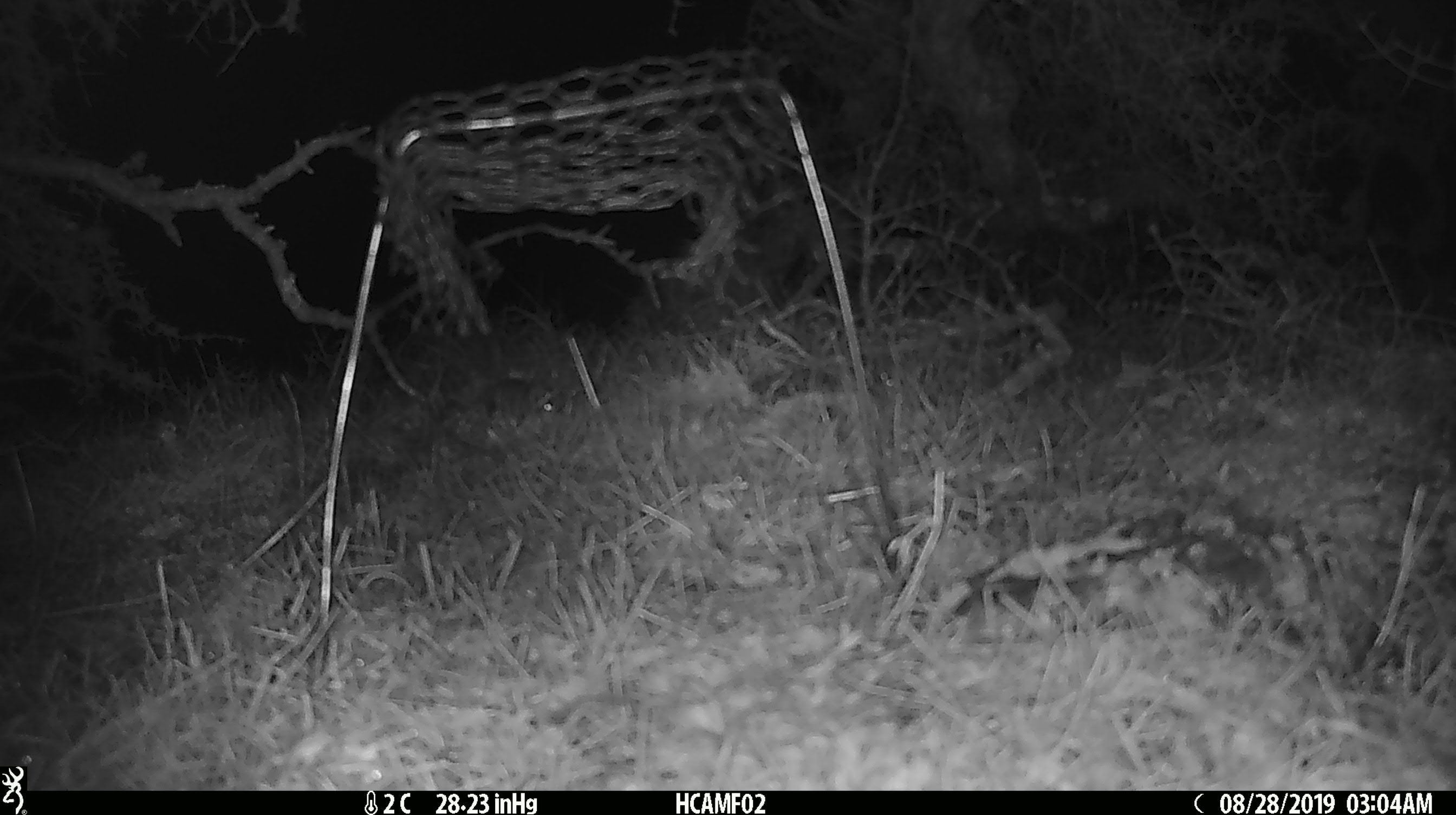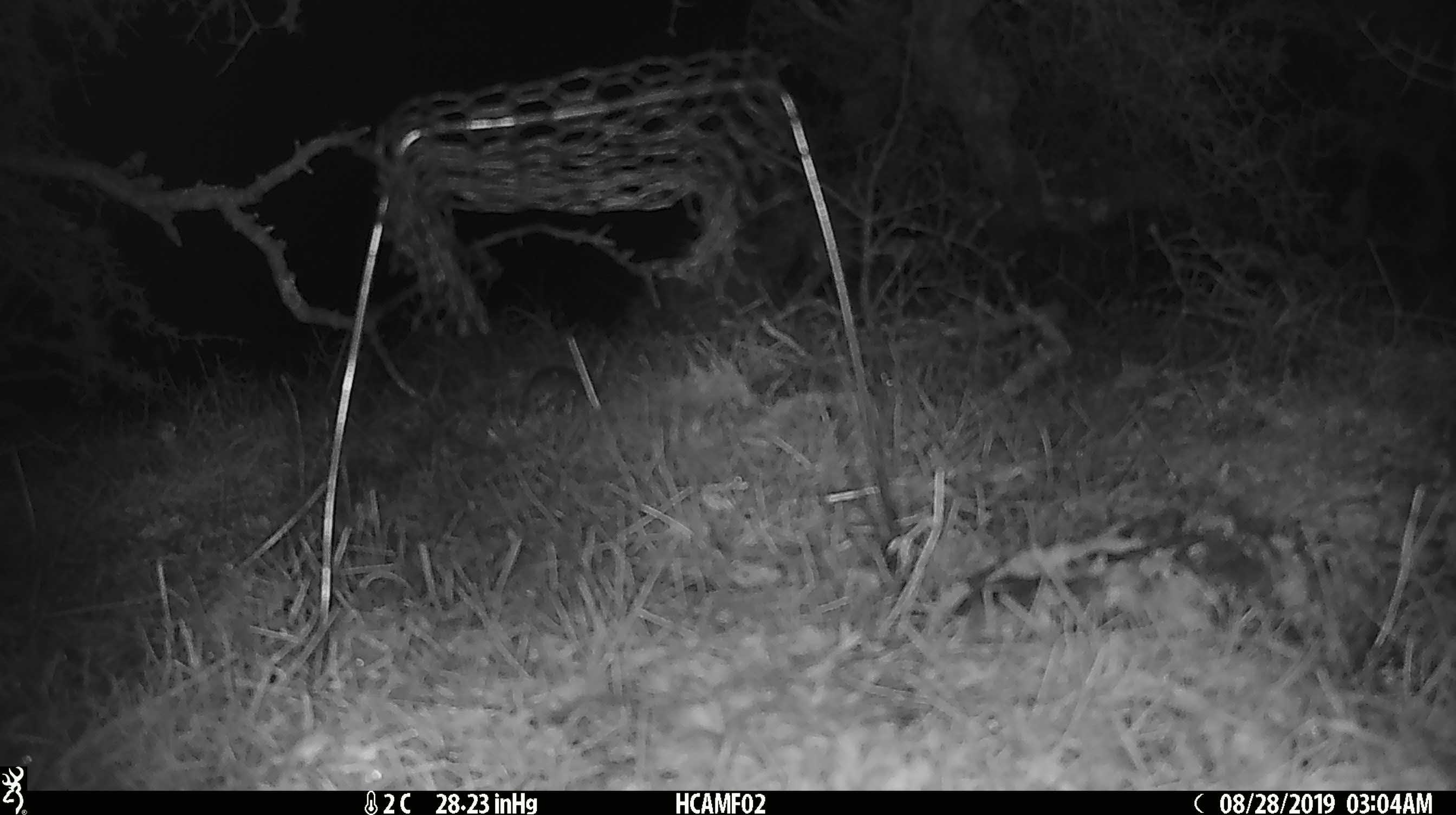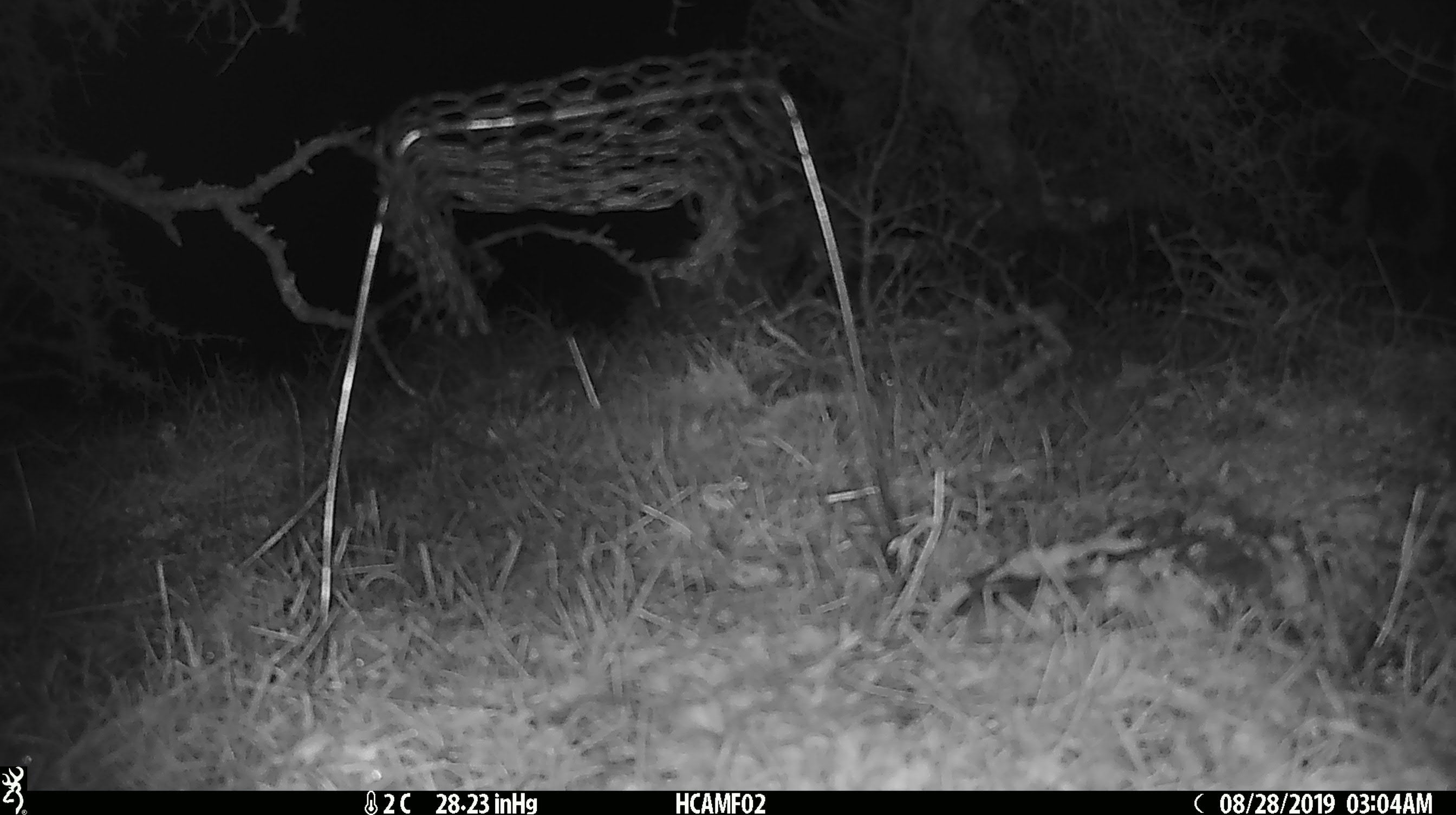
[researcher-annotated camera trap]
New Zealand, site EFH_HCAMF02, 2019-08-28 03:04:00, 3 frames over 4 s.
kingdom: Animalia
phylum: Chordata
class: Mammalia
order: Rodentia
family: Muridae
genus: Mus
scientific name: Mus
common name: mouse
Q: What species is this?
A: Mouse (Mus).